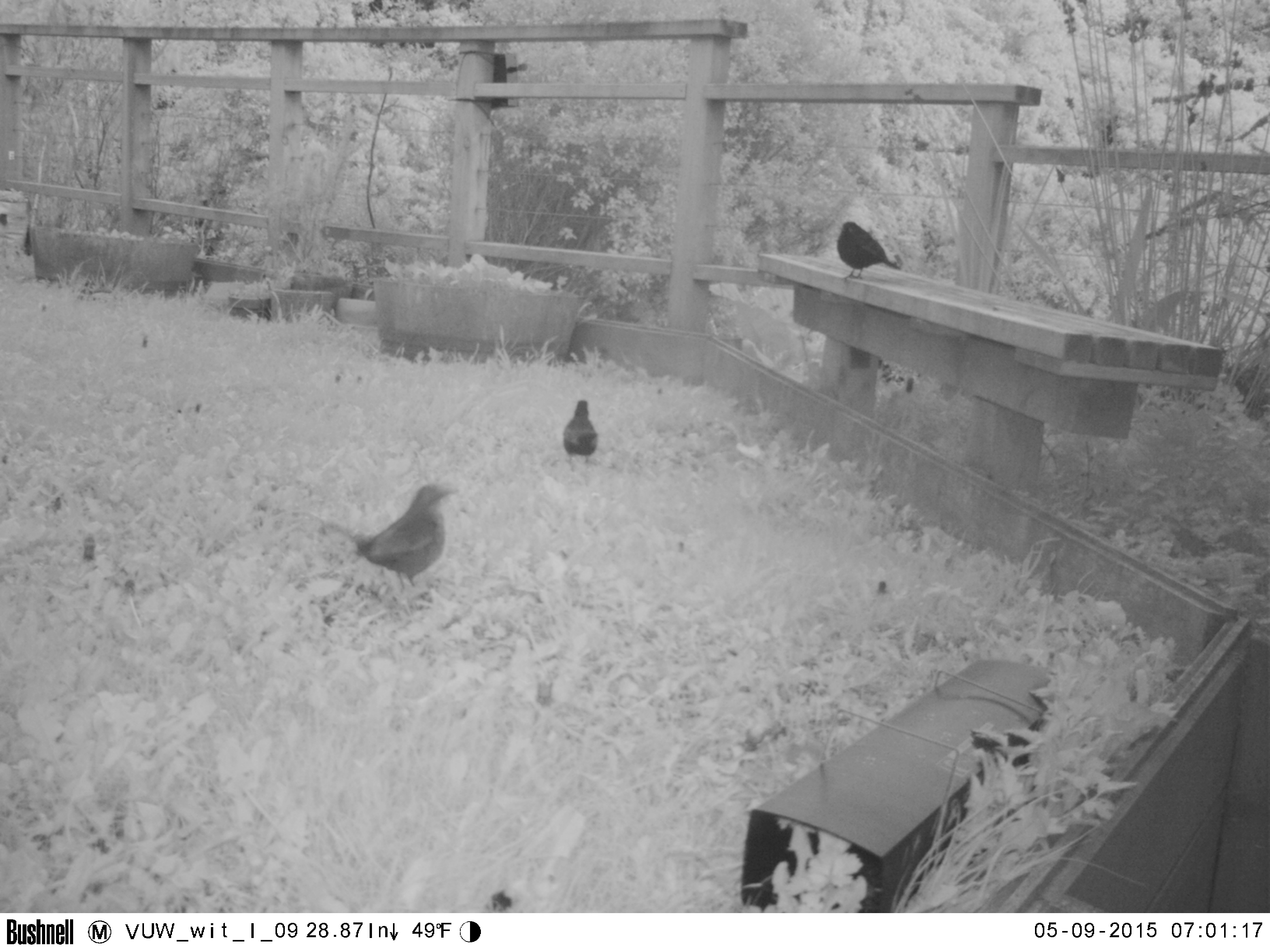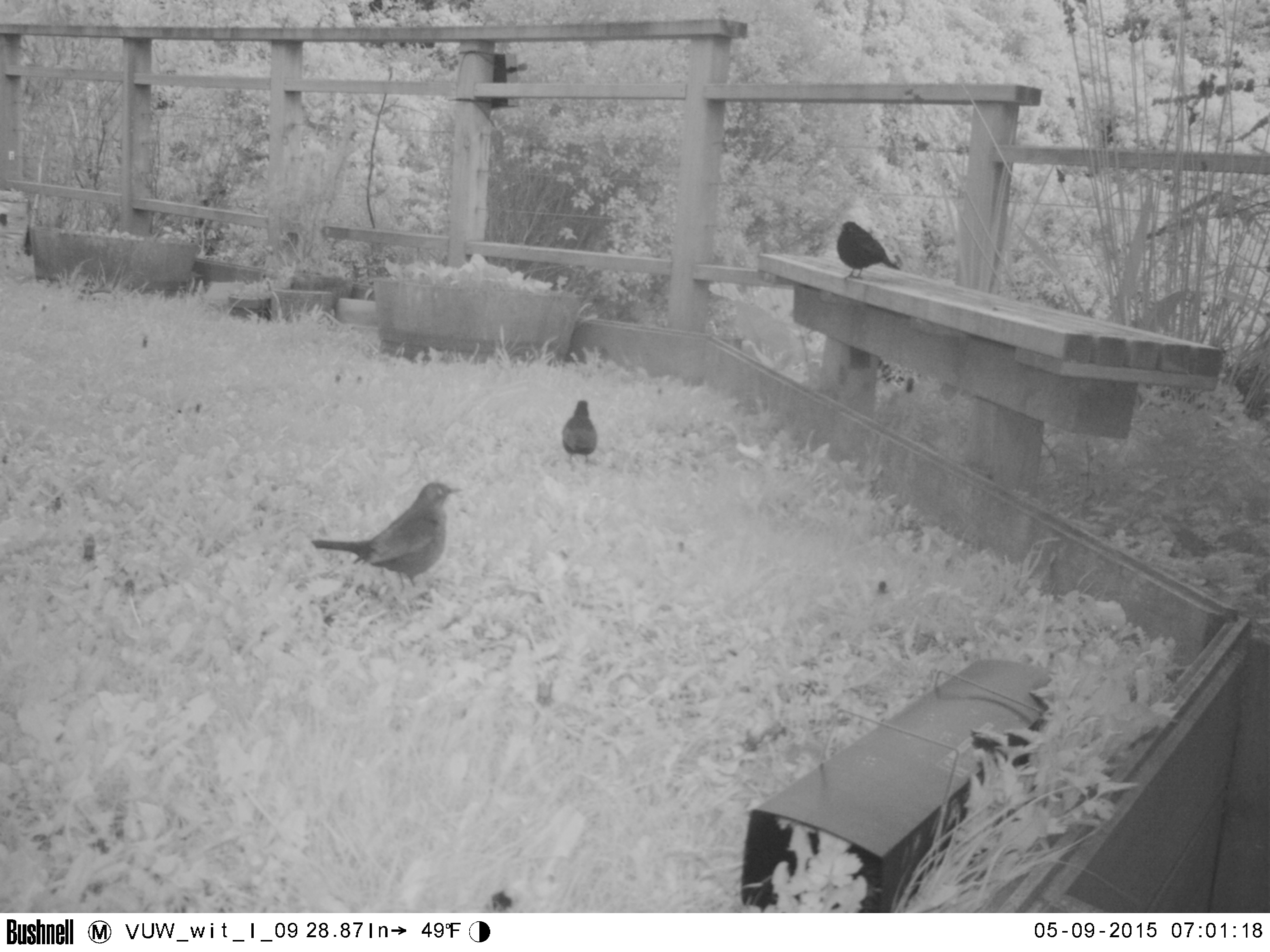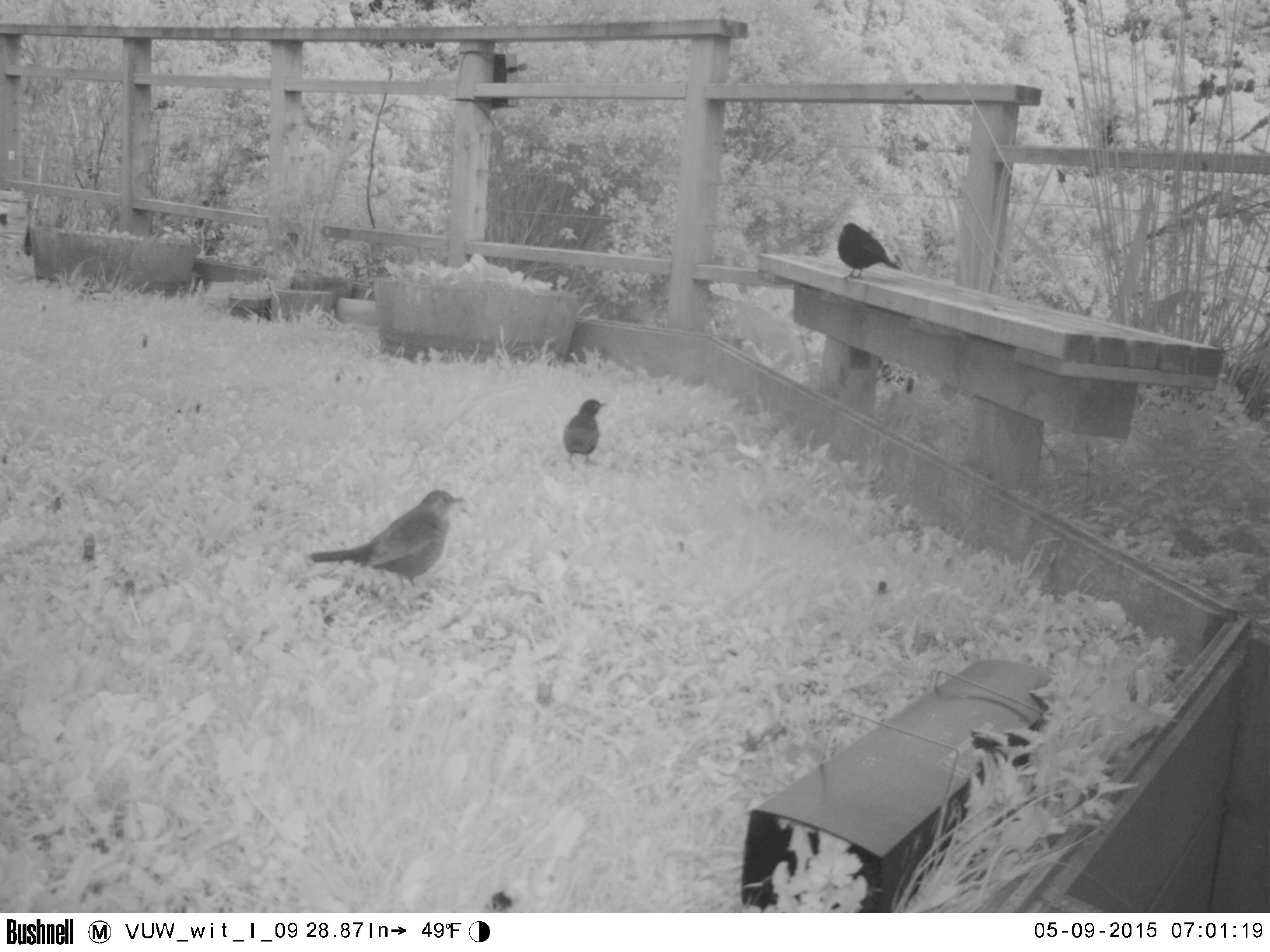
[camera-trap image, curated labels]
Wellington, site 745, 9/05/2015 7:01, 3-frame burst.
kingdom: Animalia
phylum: Chordata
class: Aves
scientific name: Aves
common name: bird